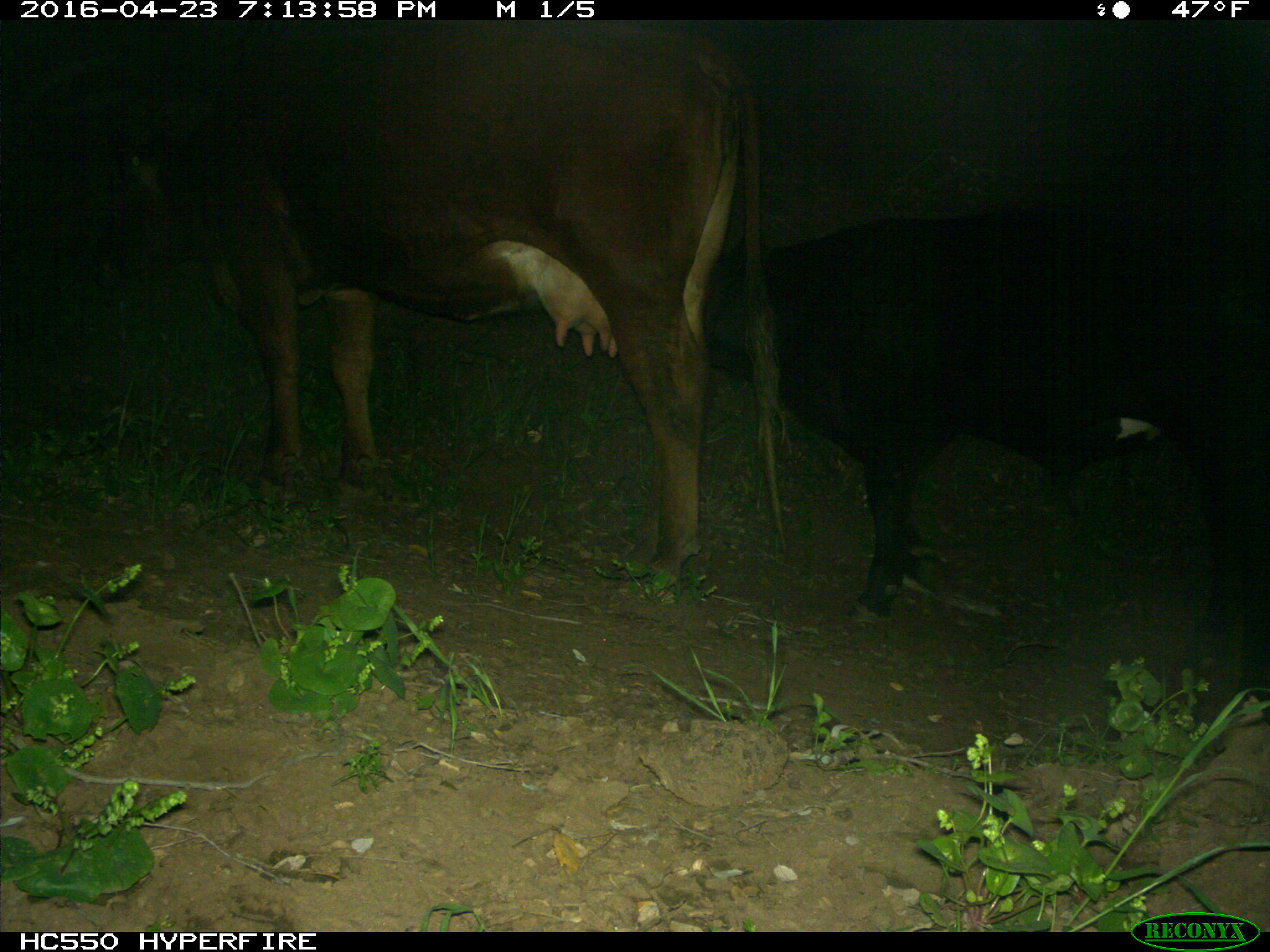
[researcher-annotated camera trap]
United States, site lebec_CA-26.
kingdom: Animalia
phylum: Chordata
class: Mammalia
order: Artiodactyla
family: Bovidae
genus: Bos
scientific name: Bos taurus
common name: domestic cow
Bos taurus (domestic cow).